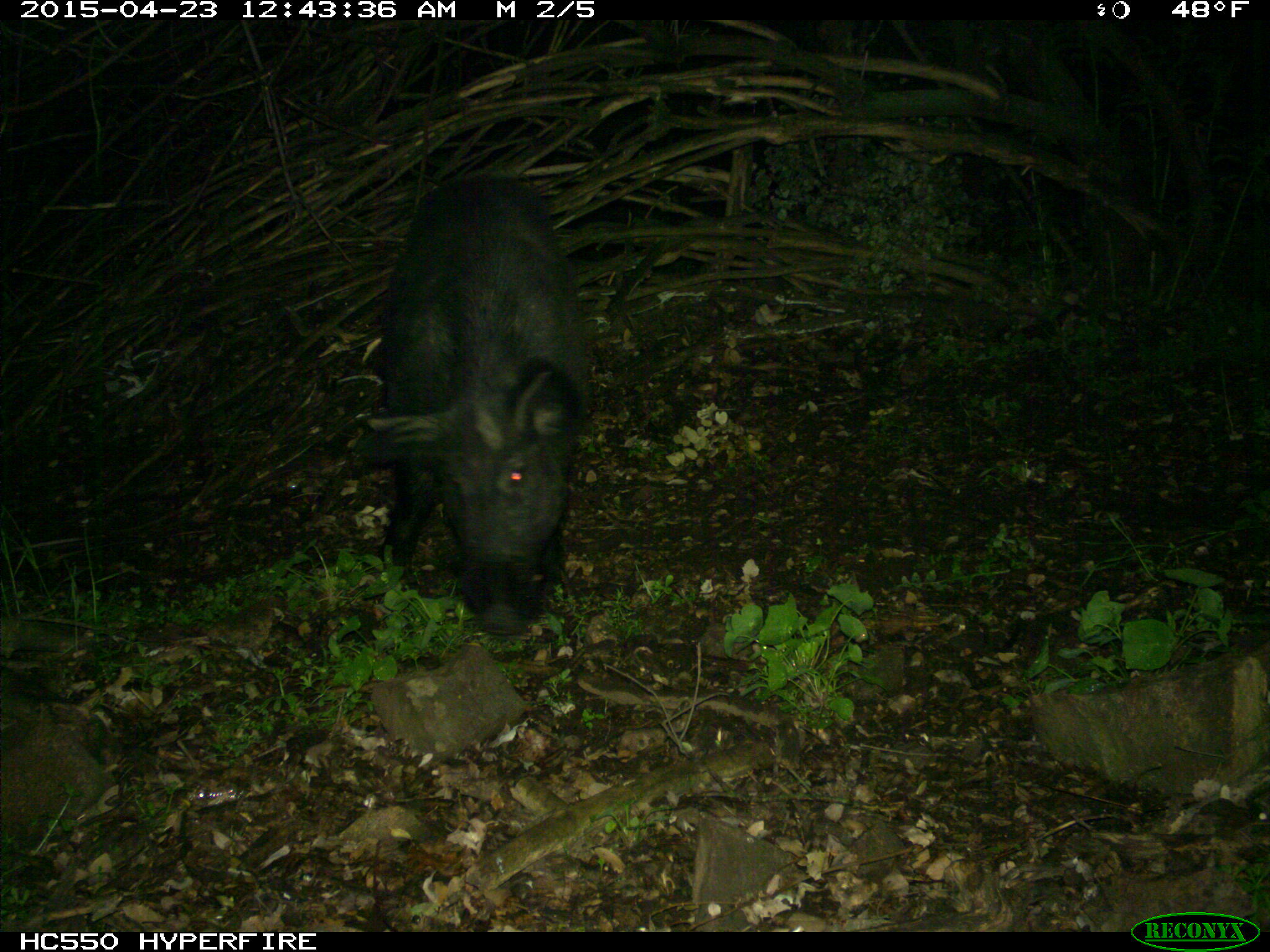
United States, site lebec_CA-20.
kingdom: Animalia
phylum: Chordata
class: Mammalia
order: Artiodactyla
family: Suidae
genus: Sus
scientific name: Sus scrofa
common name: wild boar